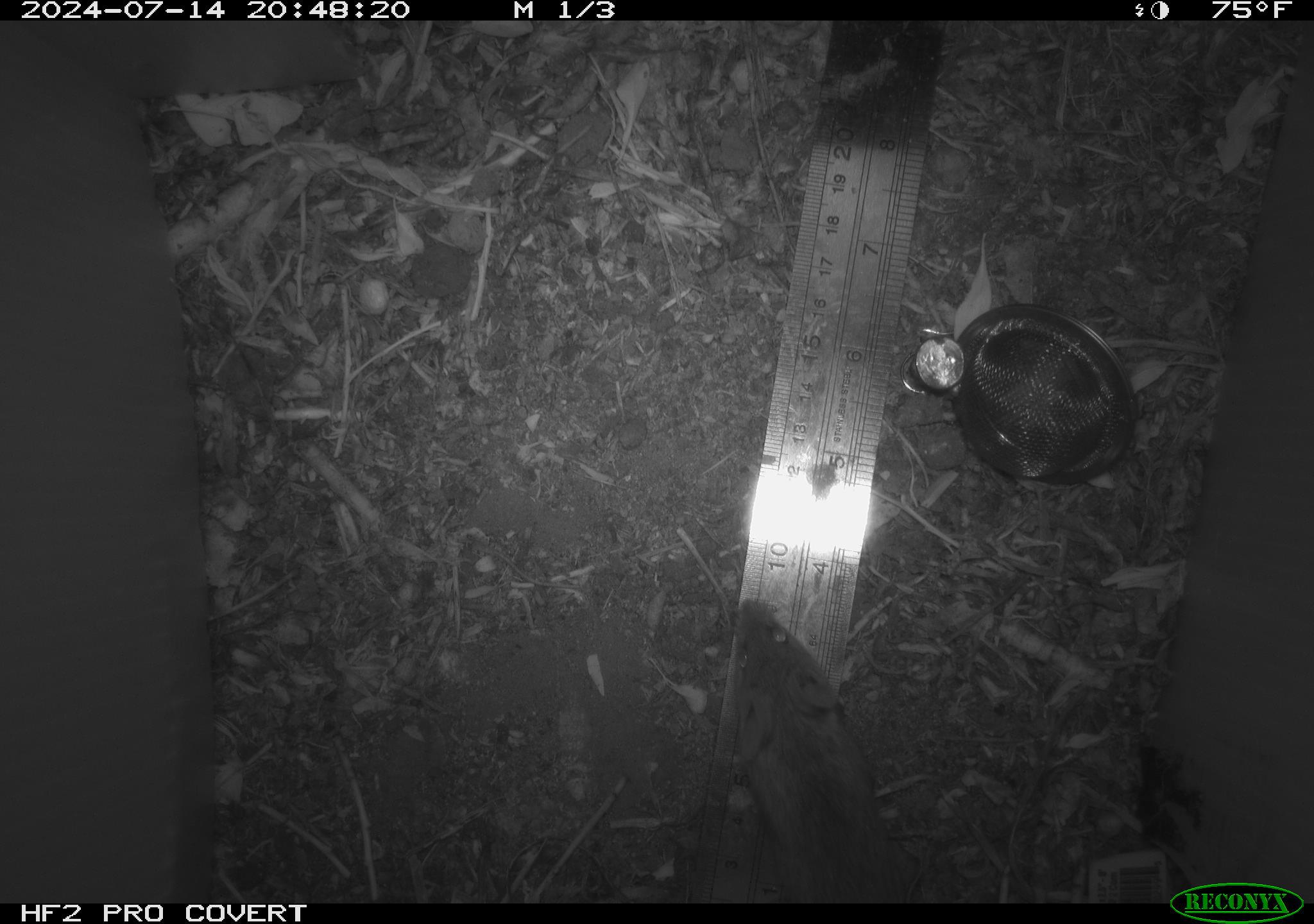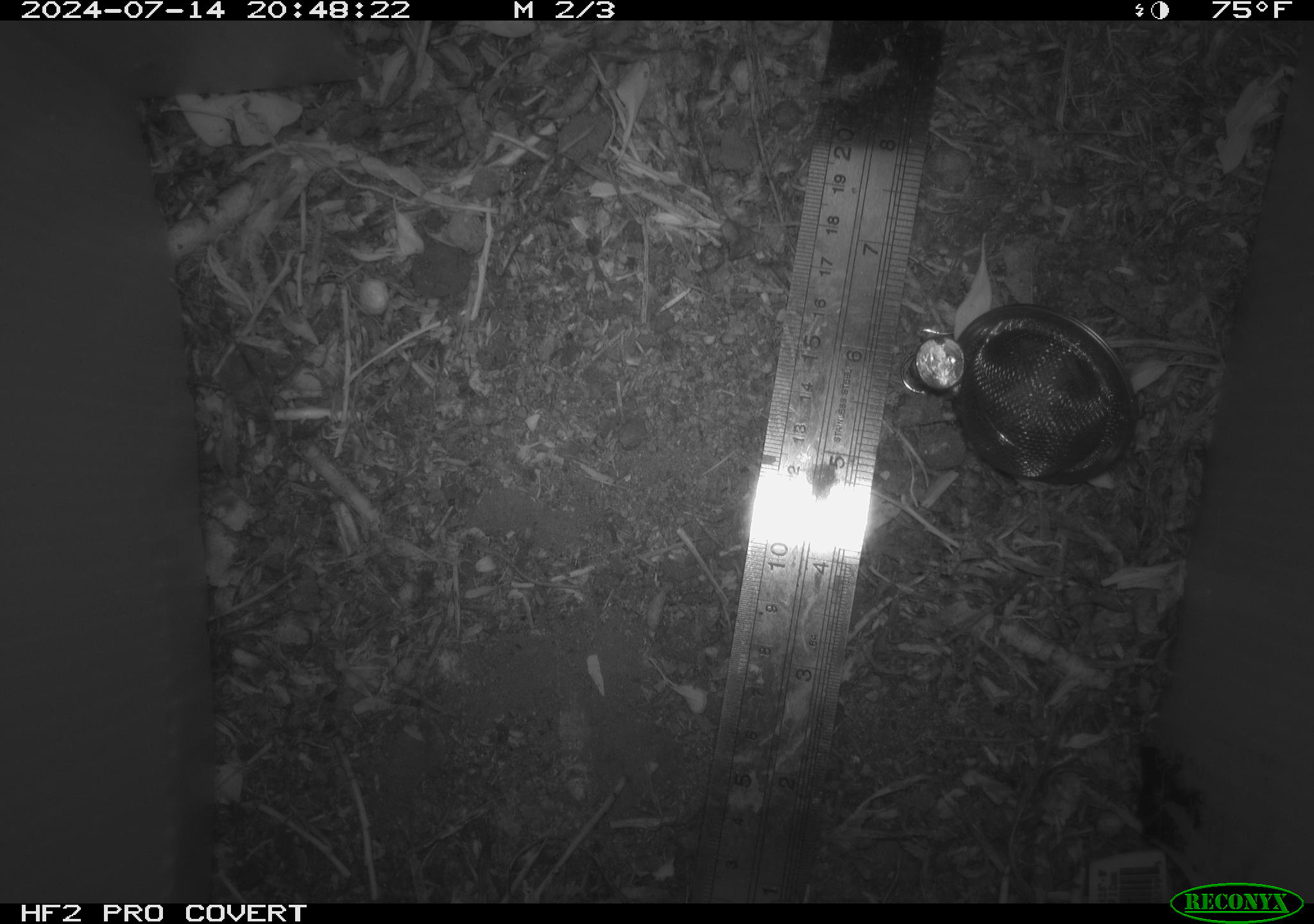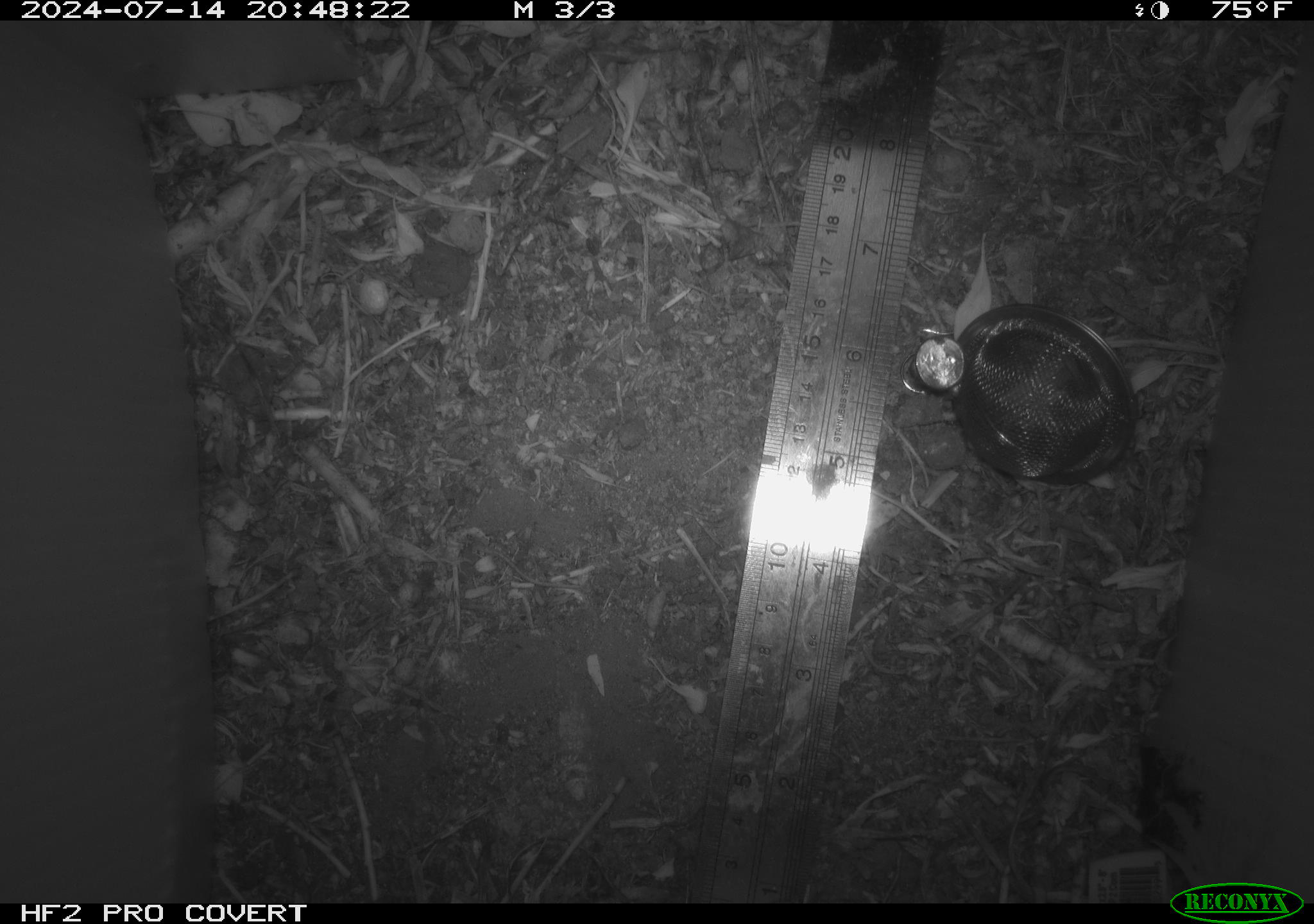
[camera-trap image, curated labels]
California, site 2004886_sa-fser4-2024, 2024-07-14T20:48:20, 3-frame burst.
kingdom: Animalia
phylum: Chordata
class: Mammalia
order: Rodentia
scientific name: Rodentia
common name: rodent